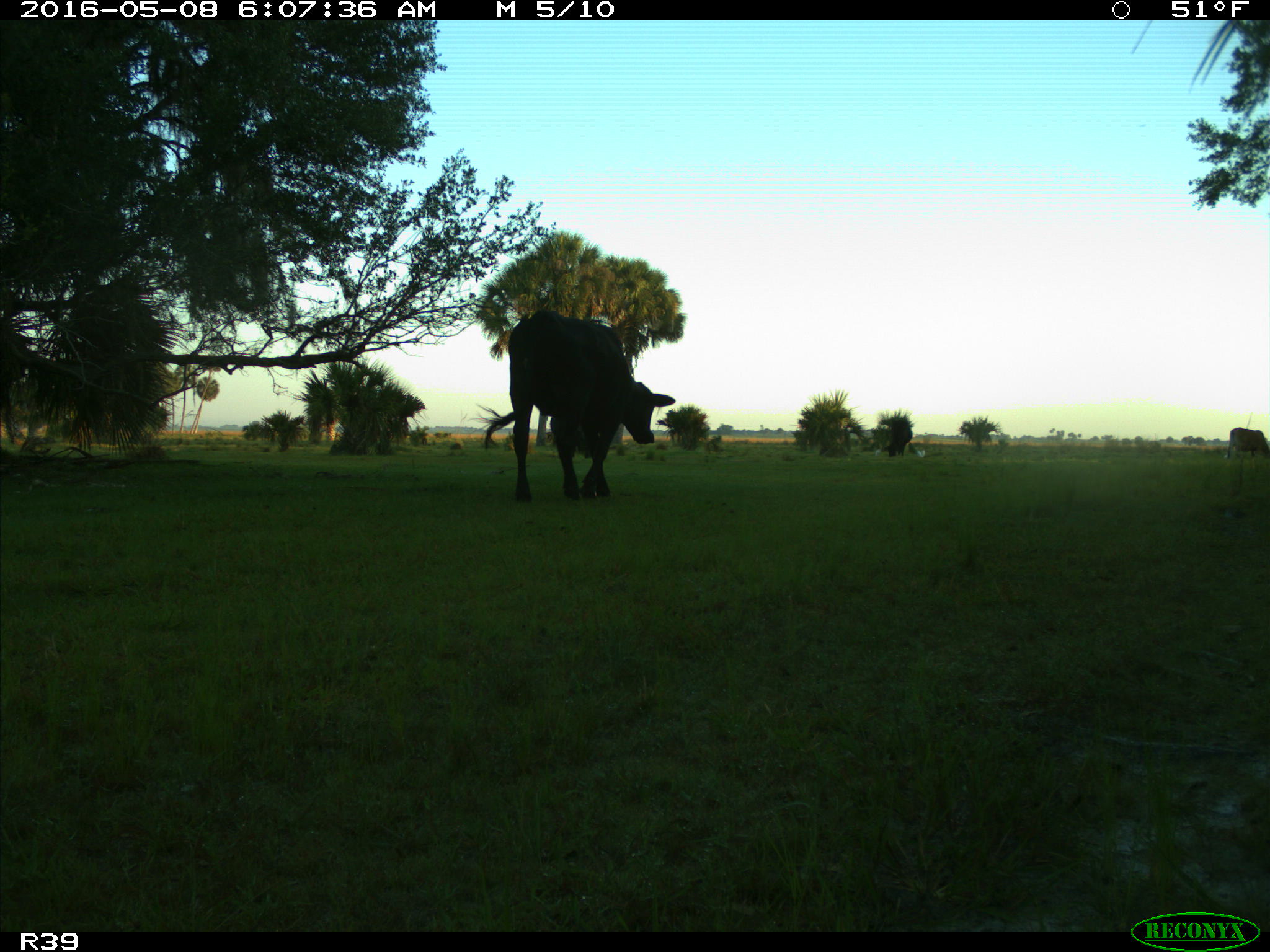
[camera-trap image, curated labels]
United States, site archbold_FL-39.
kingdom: Animalia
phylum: Chordata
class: Mammalia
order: Artiodactyla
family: Bovidae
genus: Bos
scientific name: Bos taurus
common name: domestic cow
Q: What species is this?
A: Bos taurus (domestic cow).